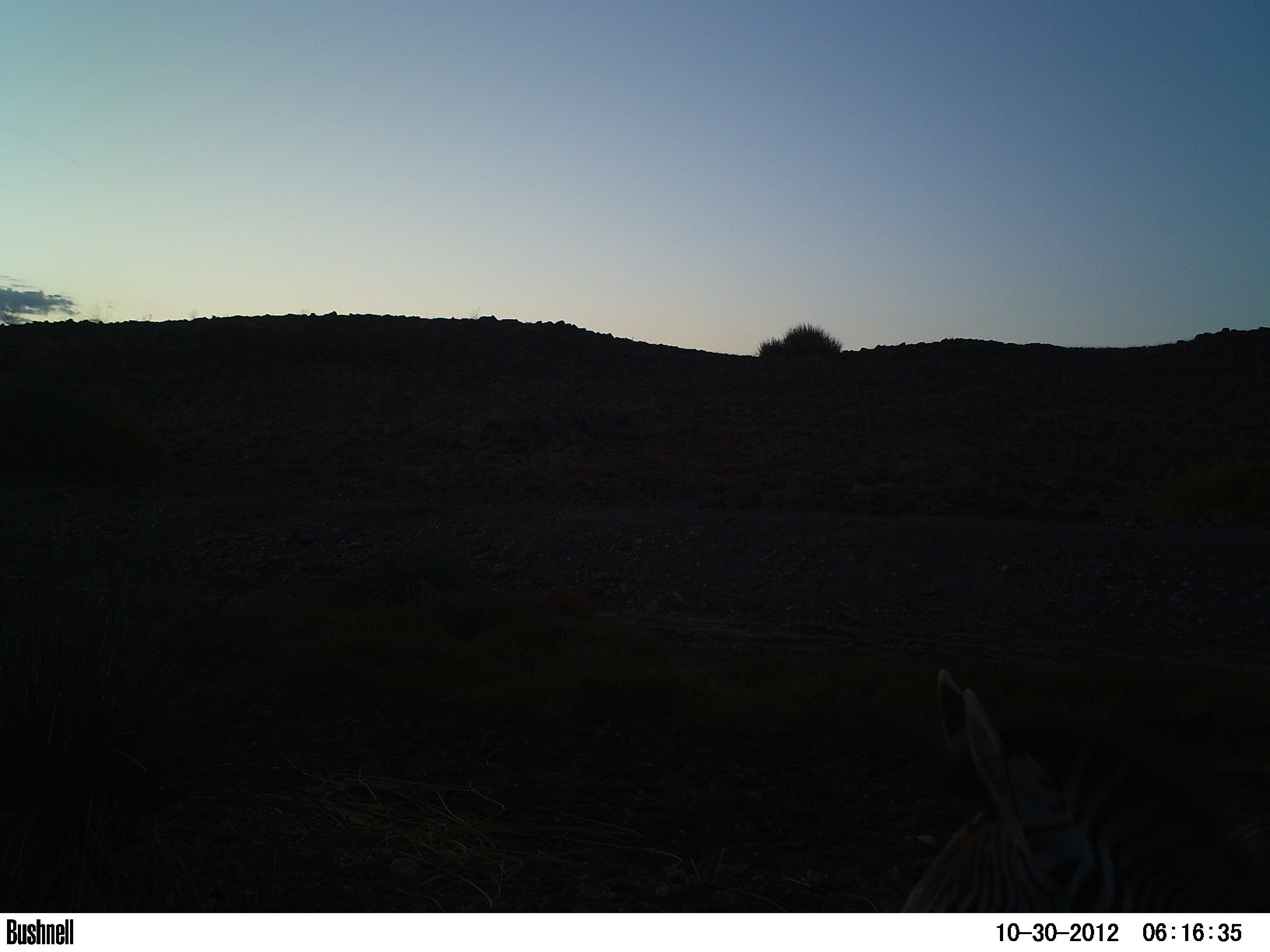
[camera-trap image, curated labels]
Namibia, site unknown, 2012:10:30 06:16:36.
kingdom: Animalia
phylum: Chordata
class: Mammalia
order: Perissodactyla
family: Equidae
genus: Equus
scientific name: Equus zebra hartmannae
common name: hartmann's mountain zebra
Equus zebra hartmannae (hartmann's mountain zebra).